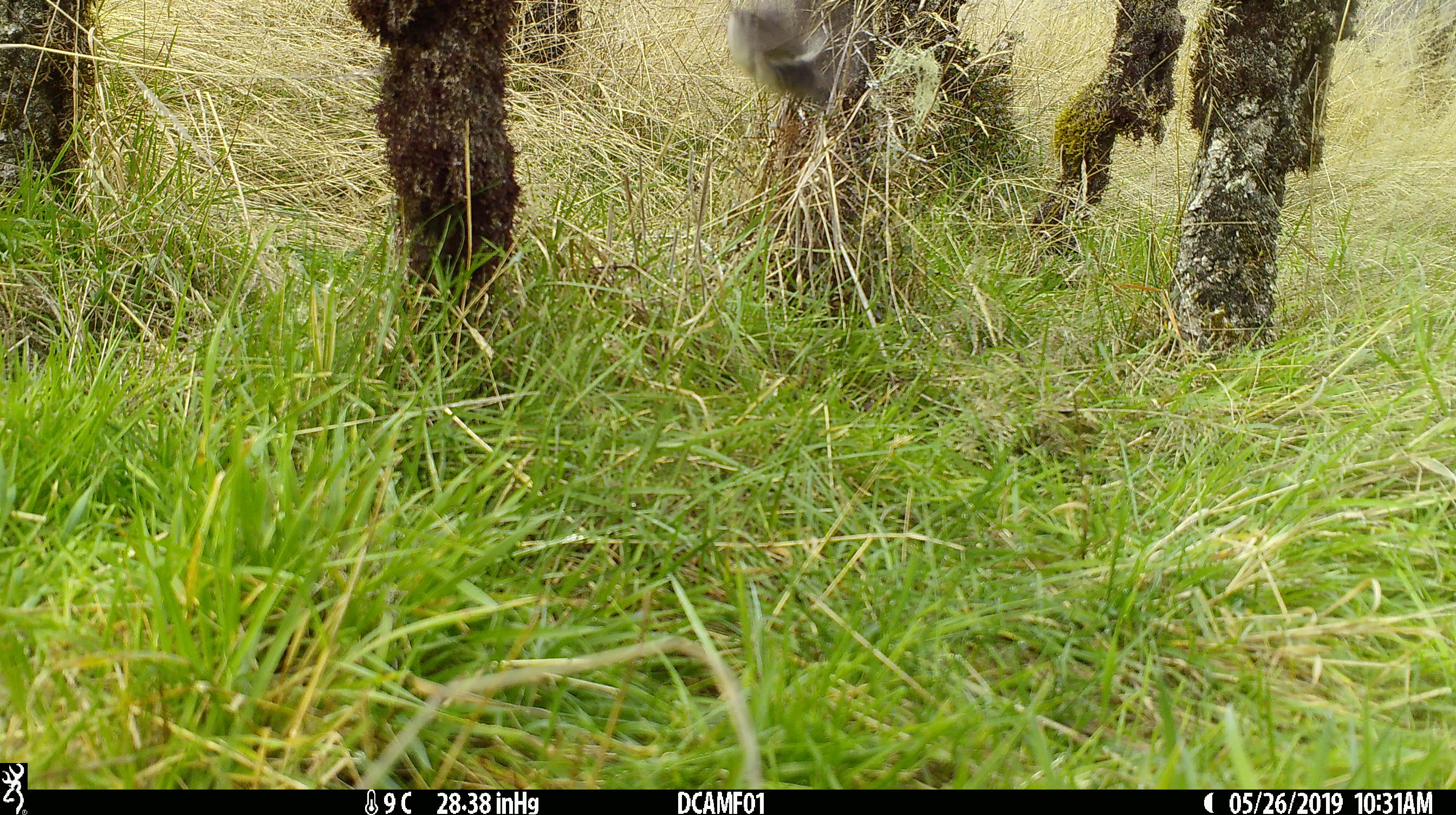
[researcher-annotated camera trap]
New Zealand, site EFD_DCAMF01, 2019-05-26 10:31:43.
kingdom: Animalia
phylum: Chordata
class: Aves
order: Passeriformes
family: Petroicidae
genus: Petroica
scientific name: Petroica macrocephala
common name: tomtit